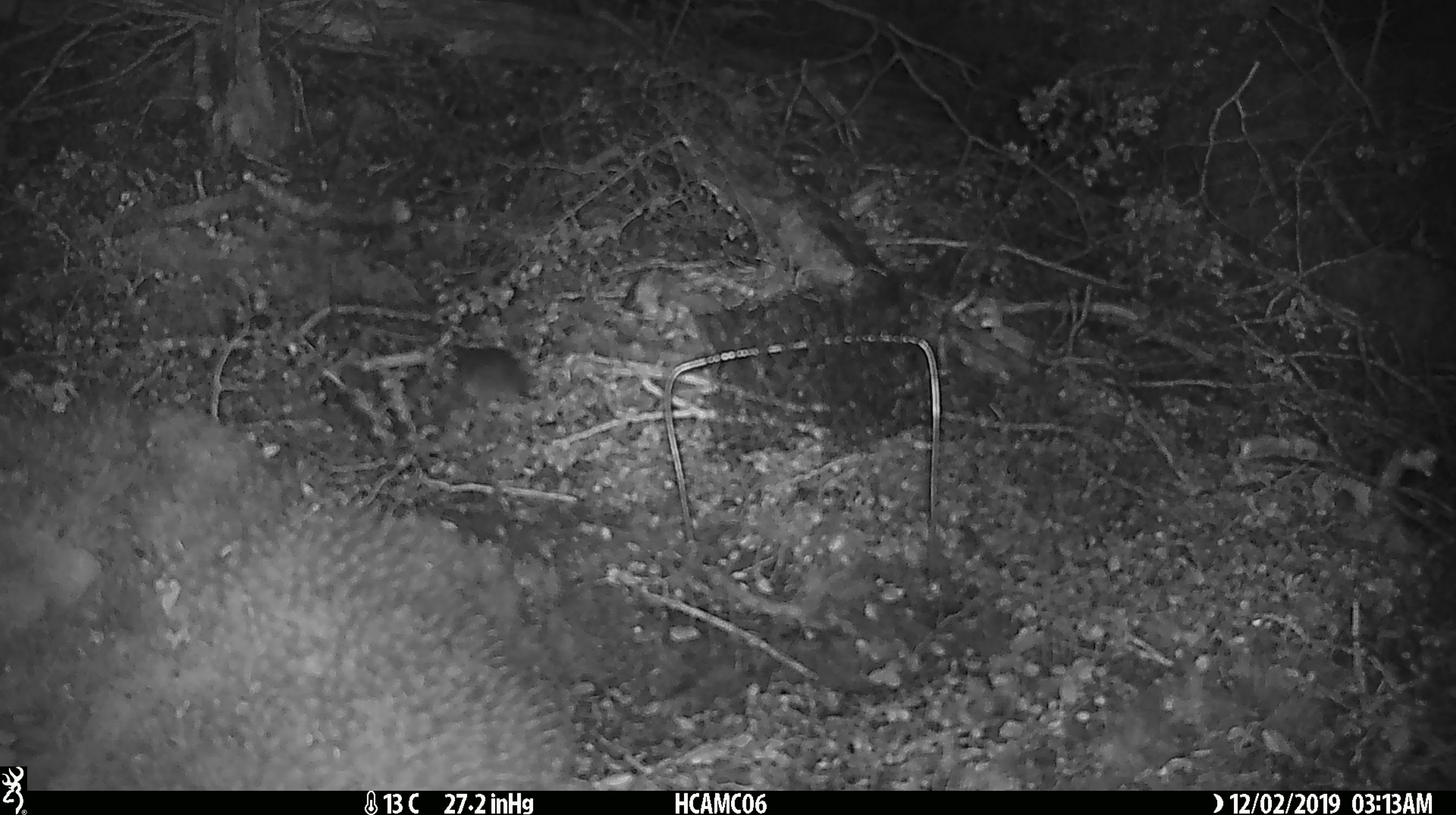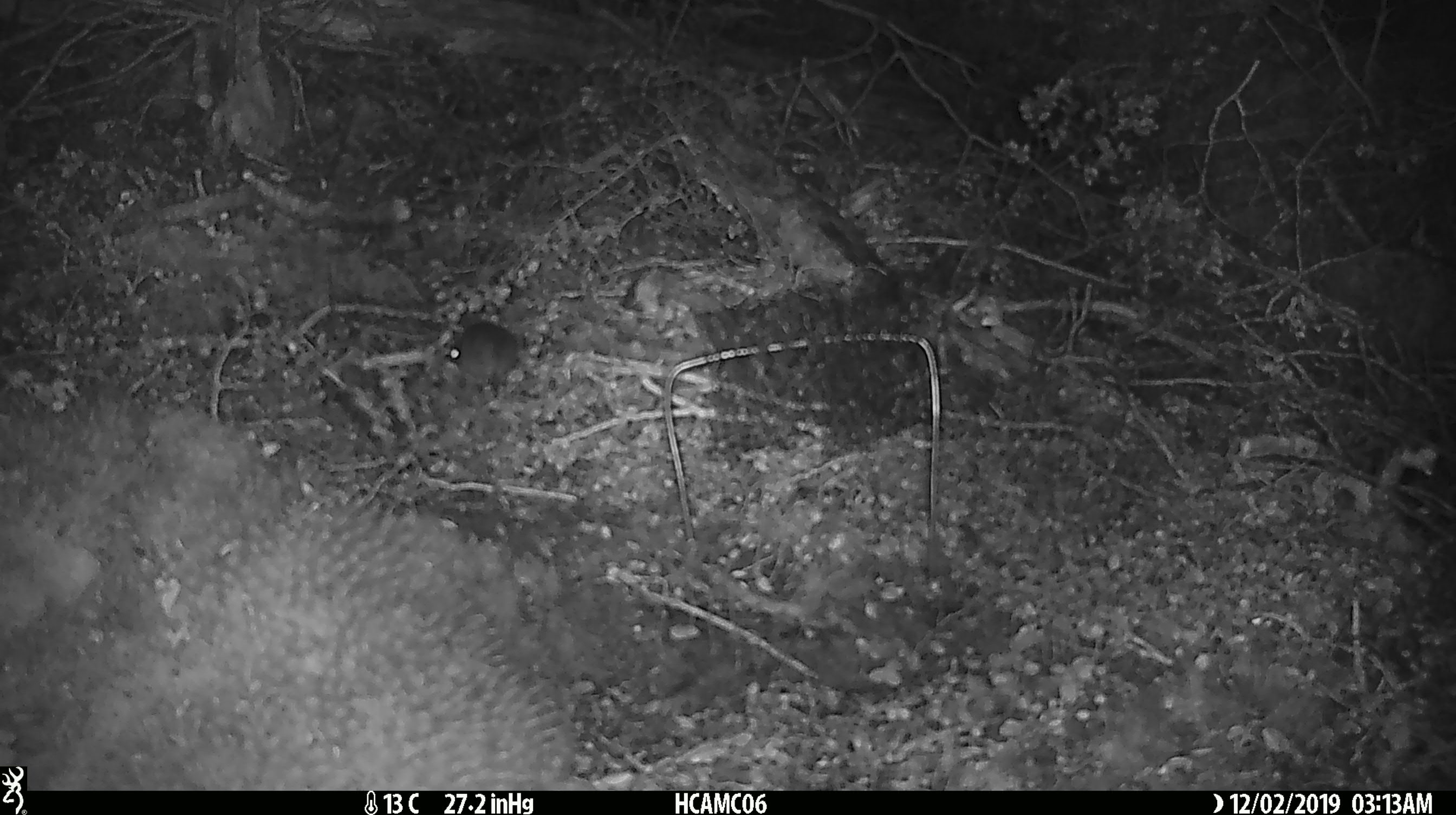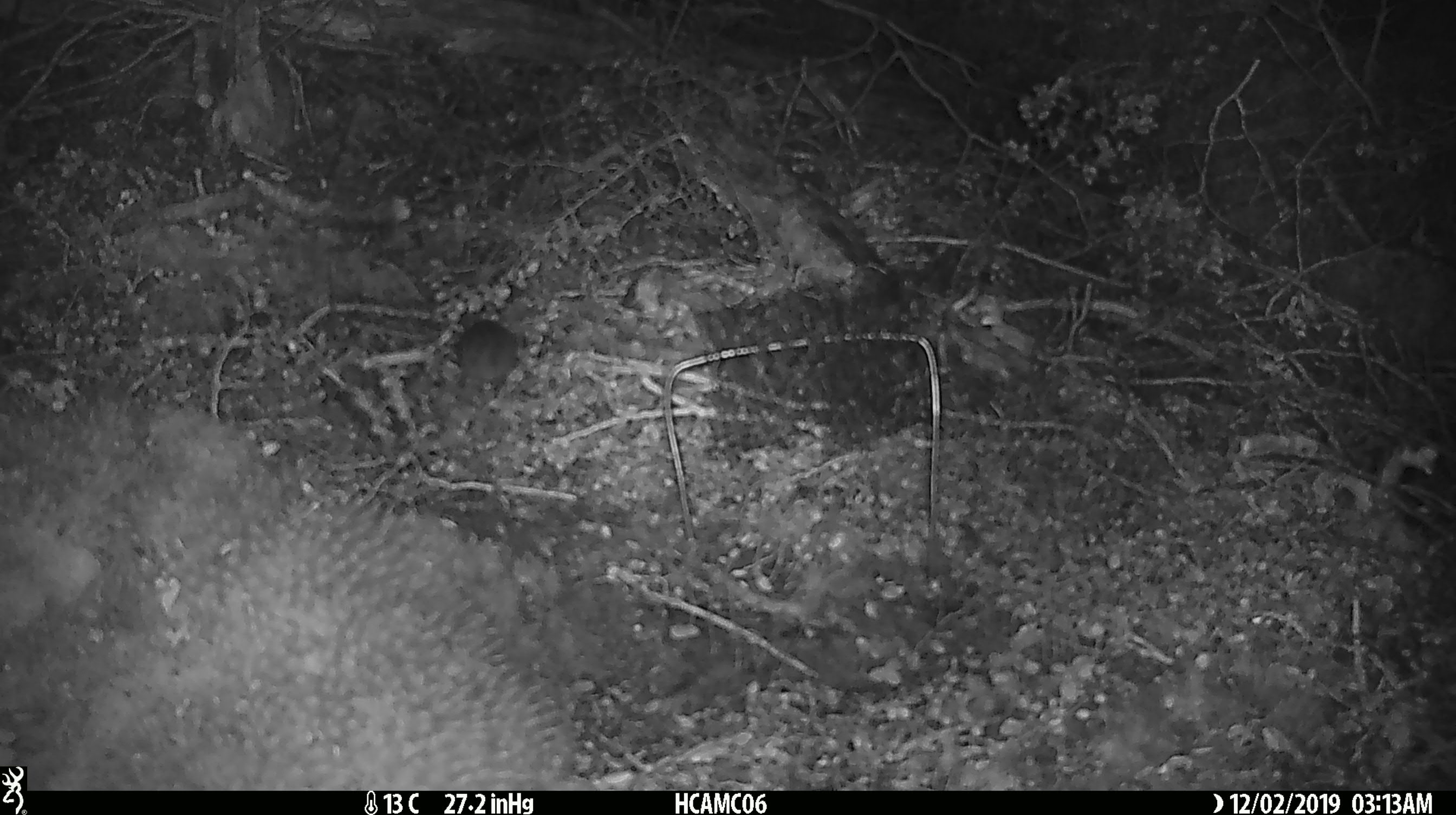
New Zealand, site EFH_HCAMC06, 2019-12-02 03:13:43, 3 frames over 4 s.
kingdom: Animalia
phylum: Chordata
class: Mammalia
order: Rodentia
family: Muridae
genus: Mus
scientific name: Mus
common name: mouse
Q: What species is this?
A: Mouse (Mus).